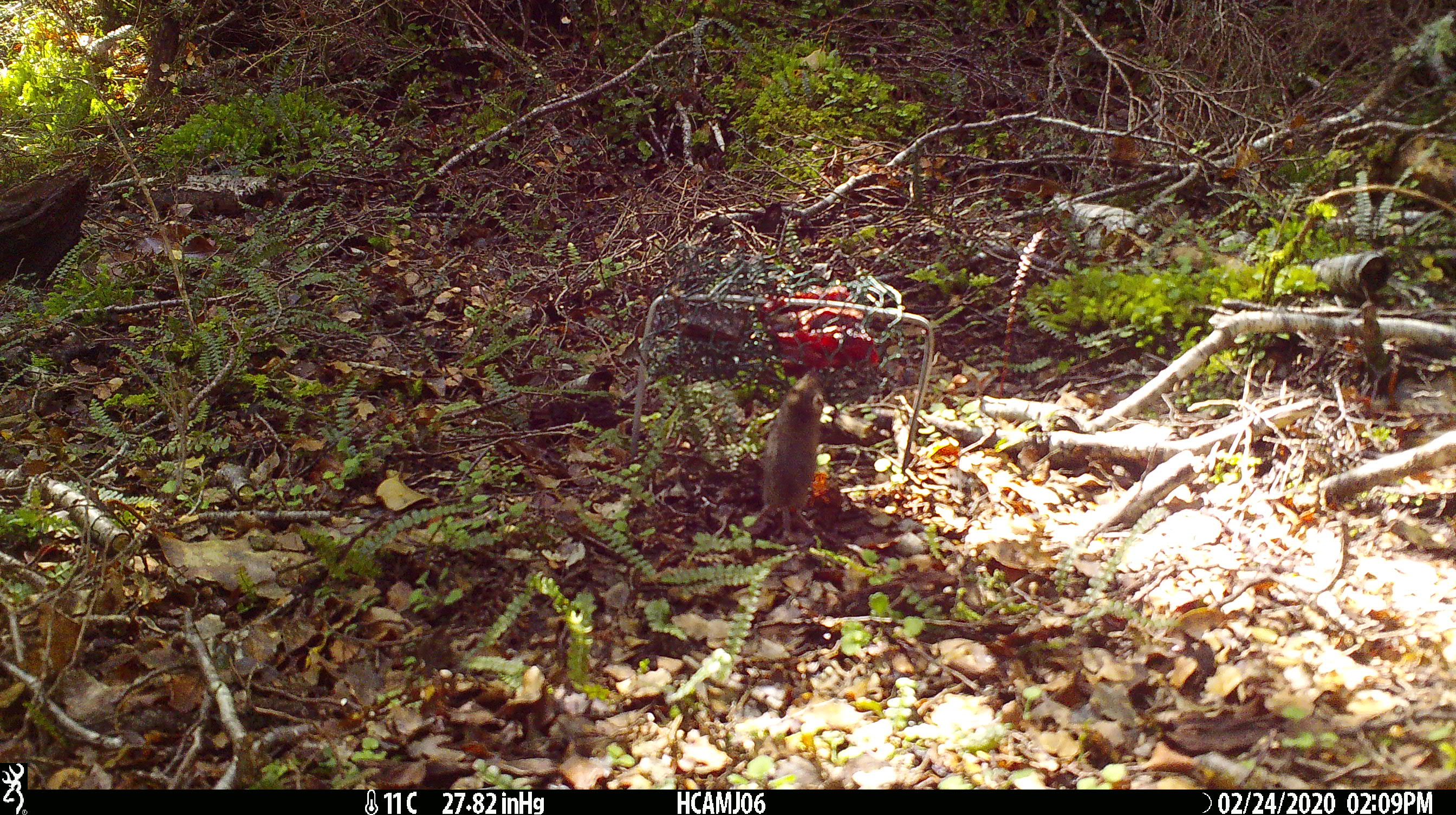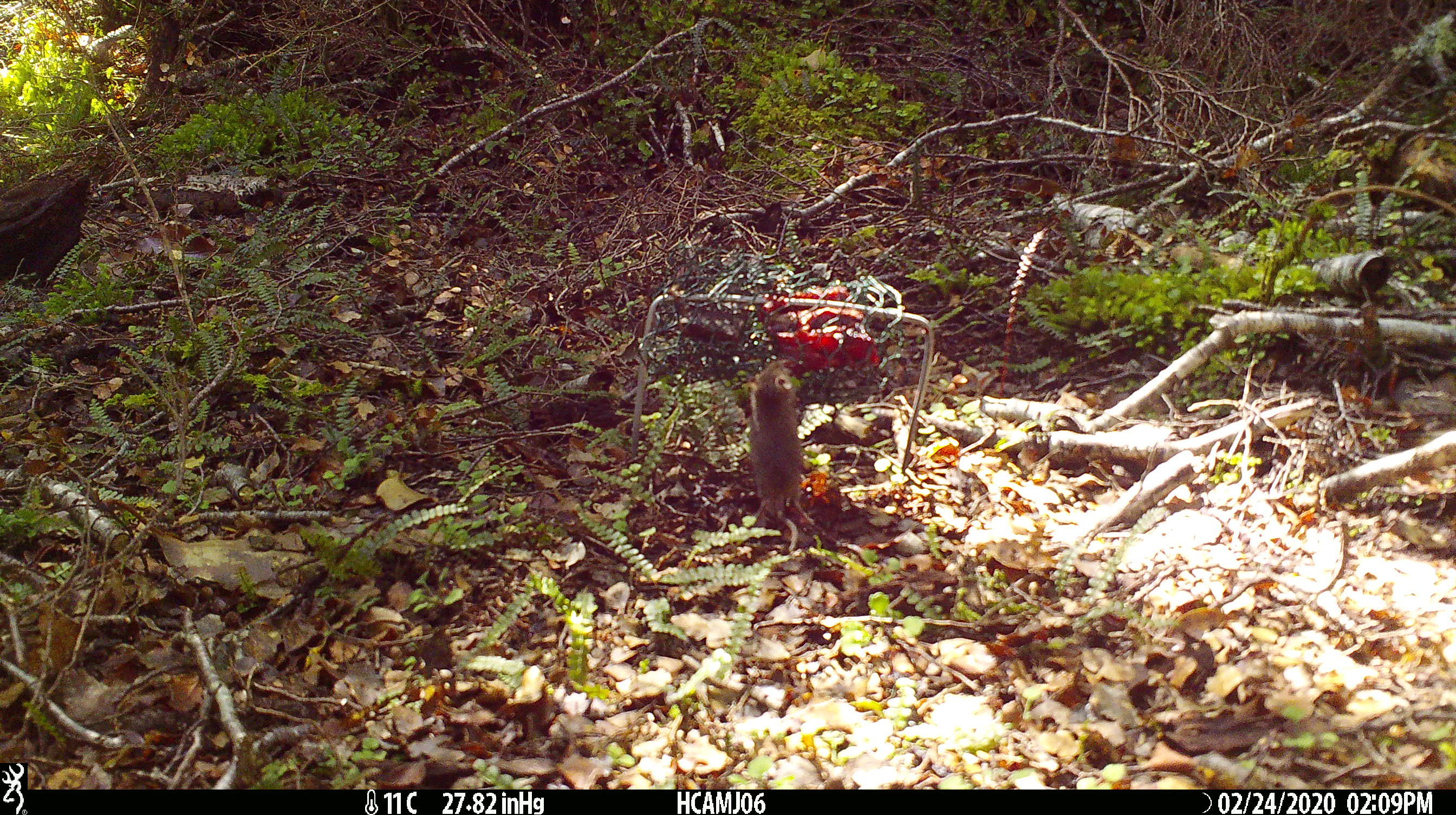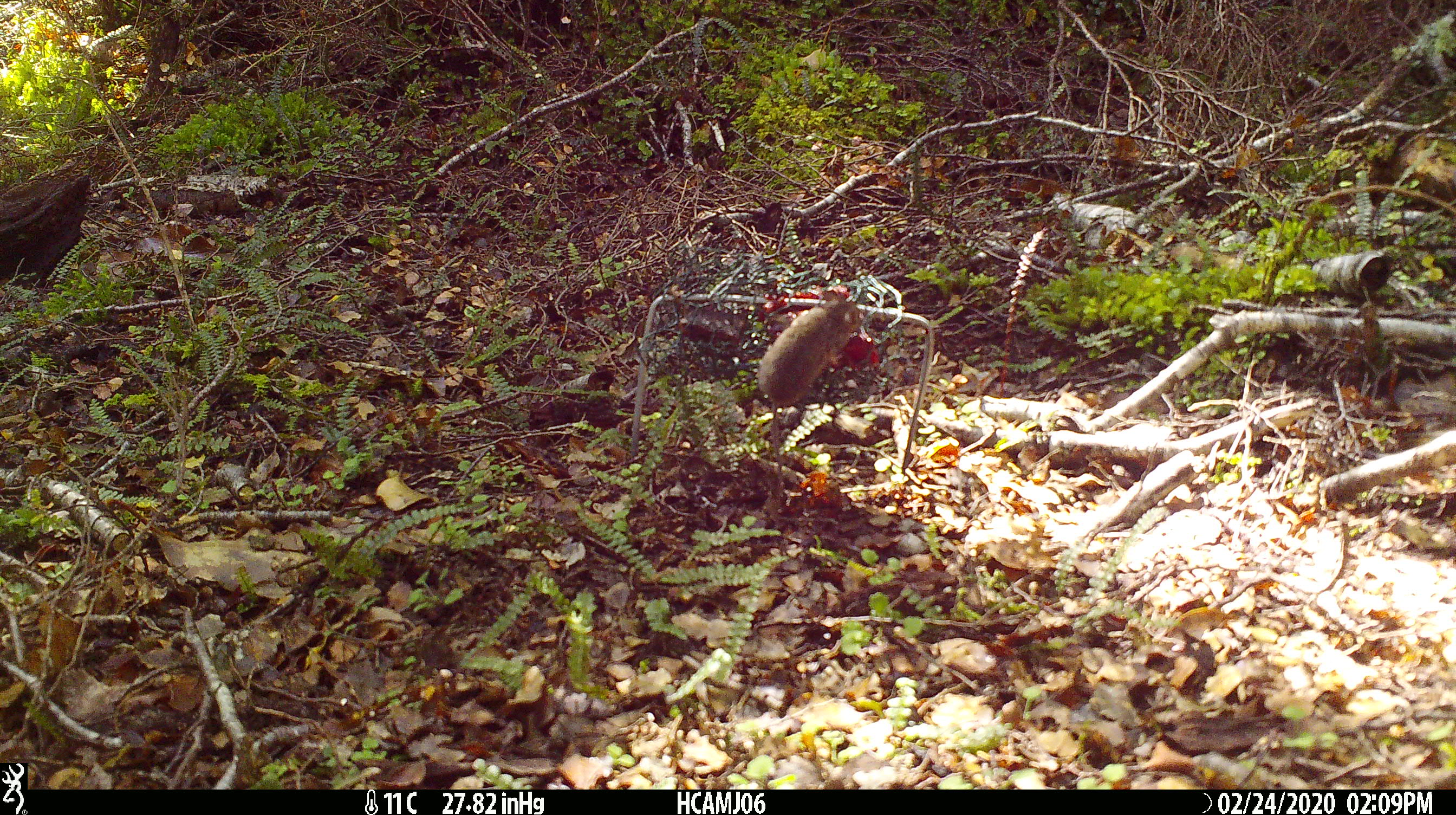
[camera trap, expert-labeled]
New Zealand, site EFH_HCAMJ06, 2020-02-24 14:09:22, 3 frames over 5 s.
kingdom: Animalia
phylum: Chordata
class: Mammalia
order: Rodentia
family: Muridae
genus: Mus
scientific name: Mus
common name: mouse